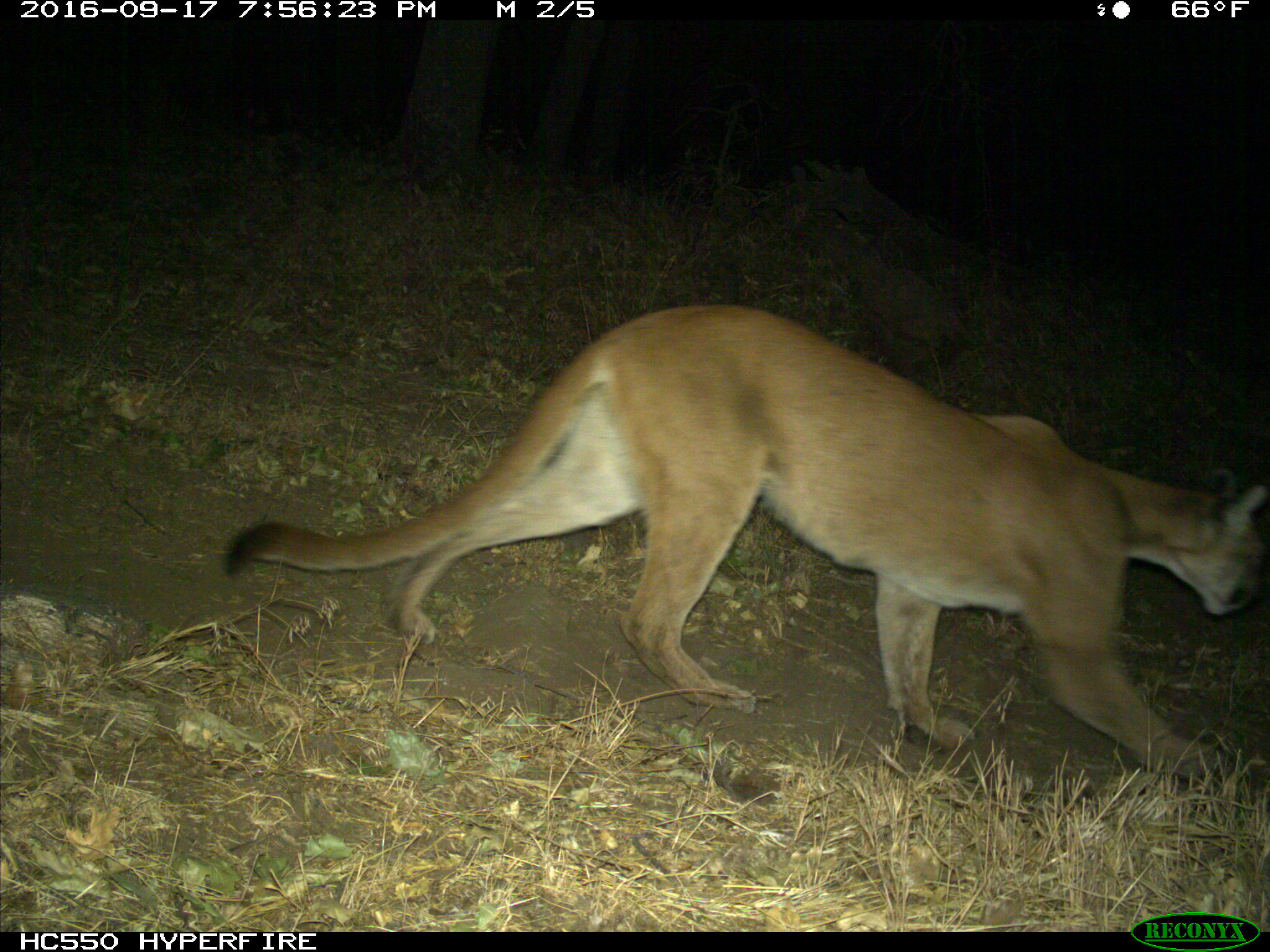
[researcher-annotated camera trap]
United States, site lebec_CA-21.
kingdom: Animalia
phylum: Chordata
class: Mammalia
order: Carnivora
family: Felidae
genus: Puma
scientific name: Puma concolor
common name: mountain lion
Puma concolor (mountain lion).